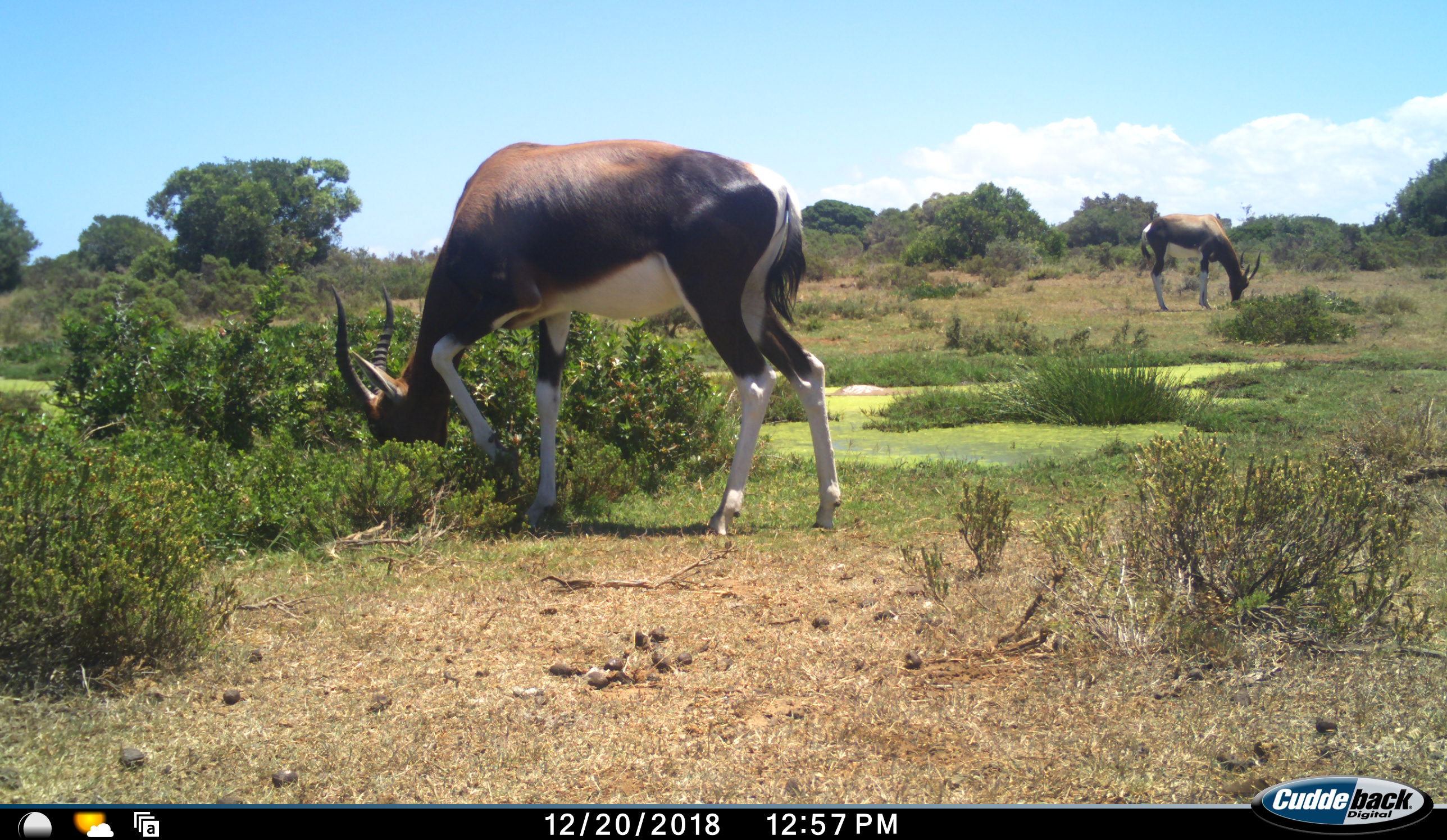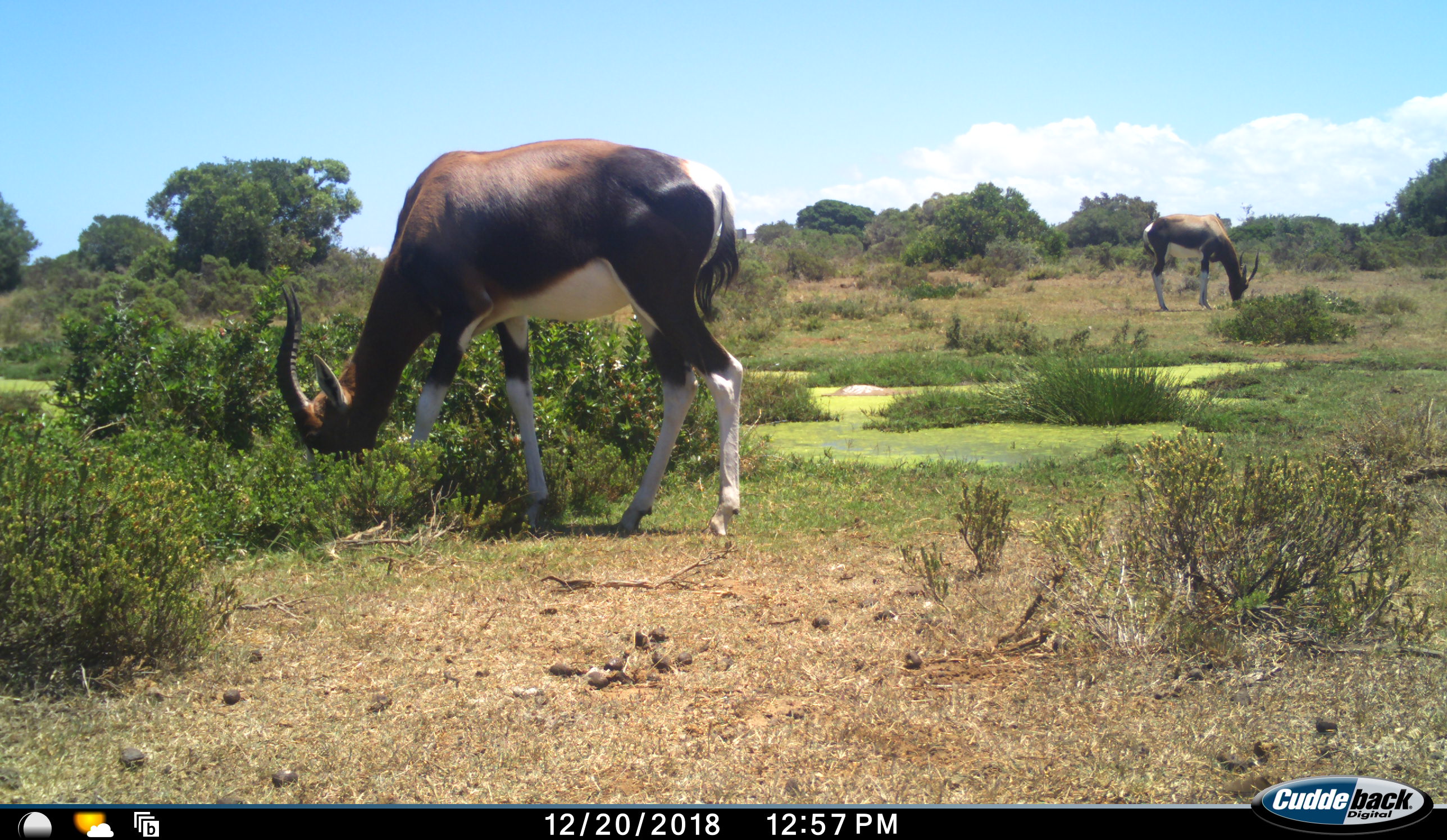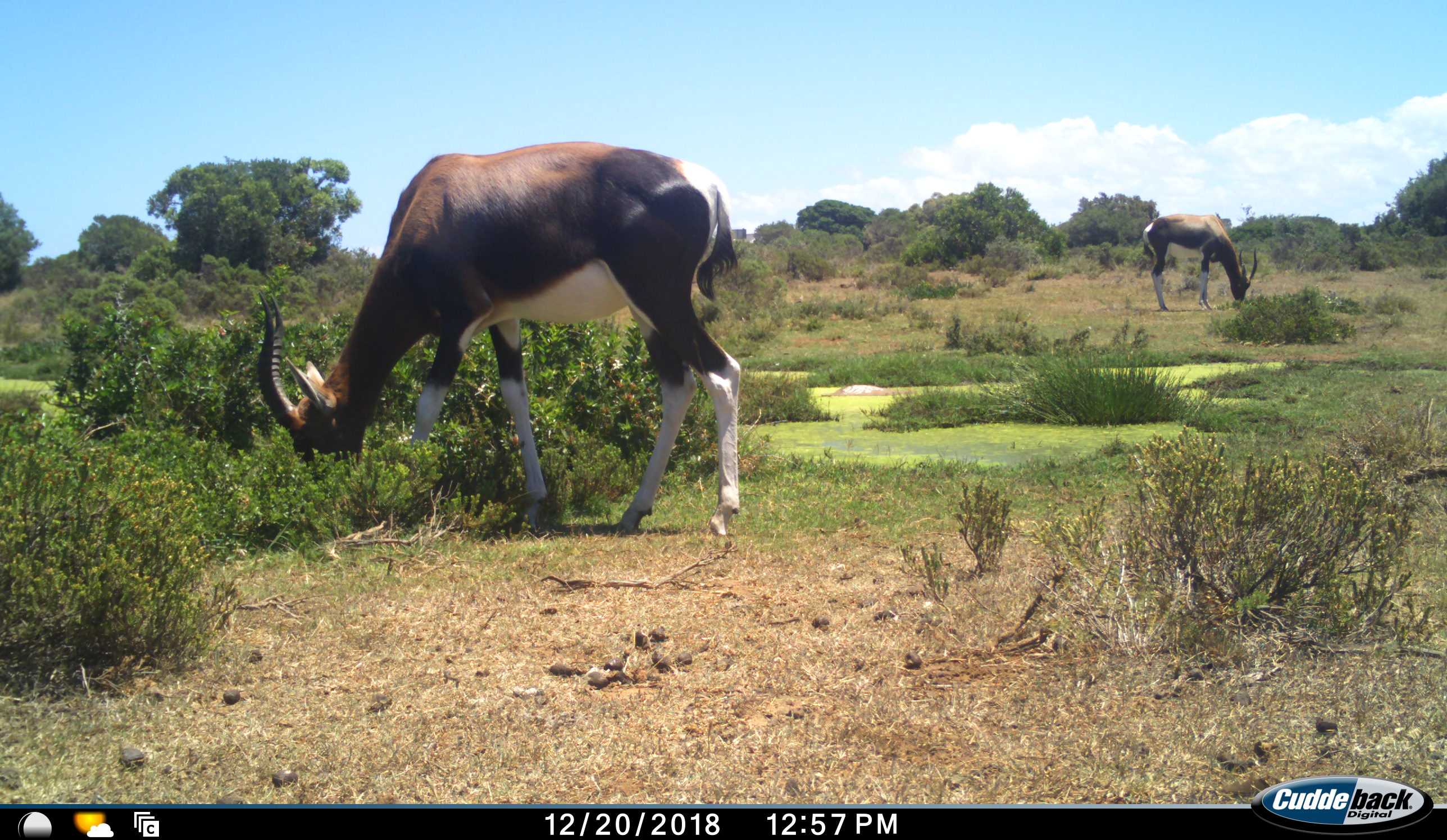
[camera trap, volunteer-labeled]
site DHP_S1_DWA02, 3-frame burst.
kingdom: Animalia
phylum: Chordata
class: Mammalia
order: Artiodactyla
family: Bovidae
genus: Damaliscus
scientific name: Damaliscus pygargus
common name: bontebok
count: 2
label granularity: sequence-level